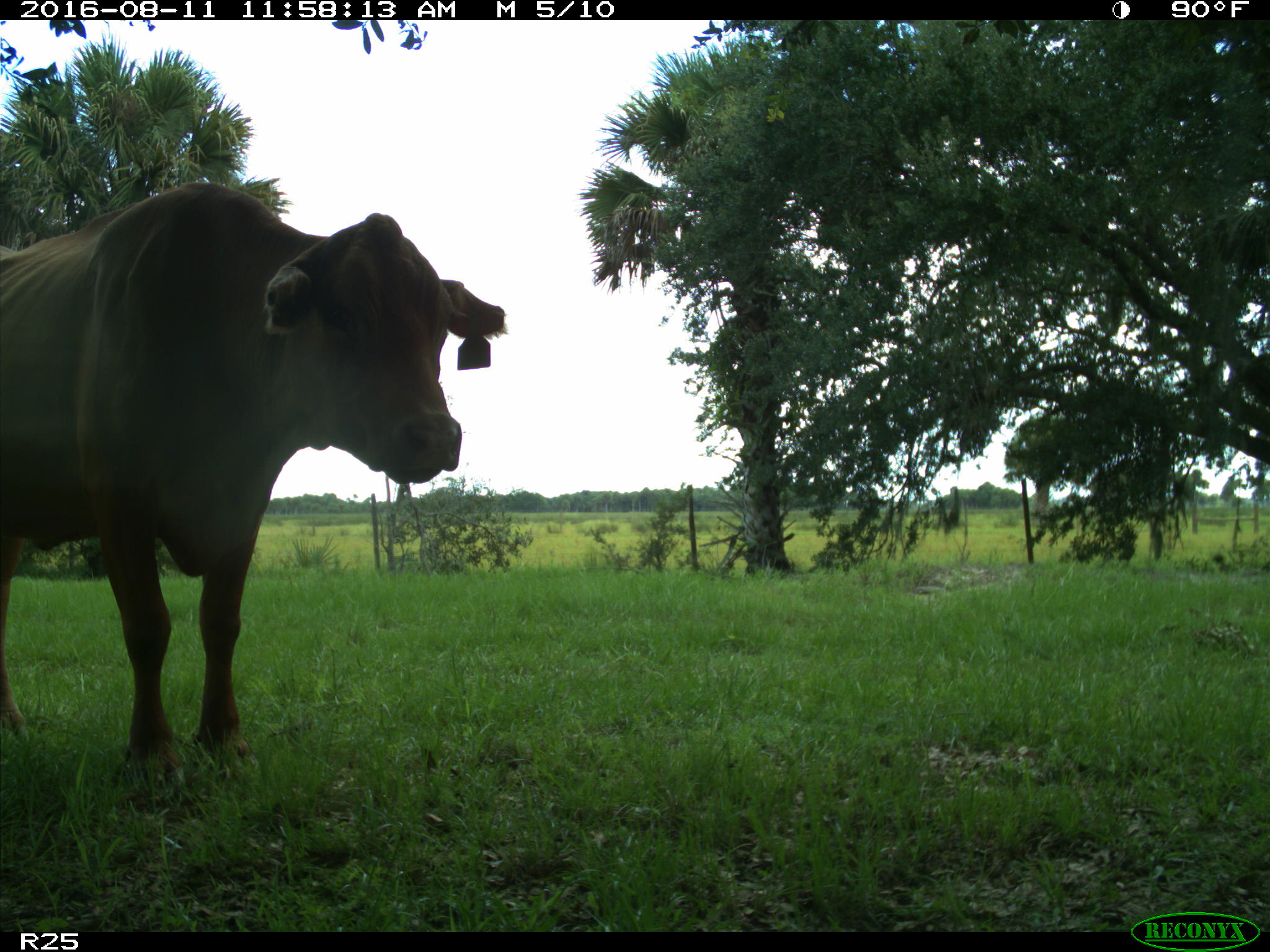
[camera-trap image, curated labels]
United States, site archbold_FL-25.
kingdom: Animalia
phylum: Chordata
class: Mammalia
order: Artiodactyla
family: Bovidae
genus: Bos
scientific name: Bos taurus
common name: domestic cow